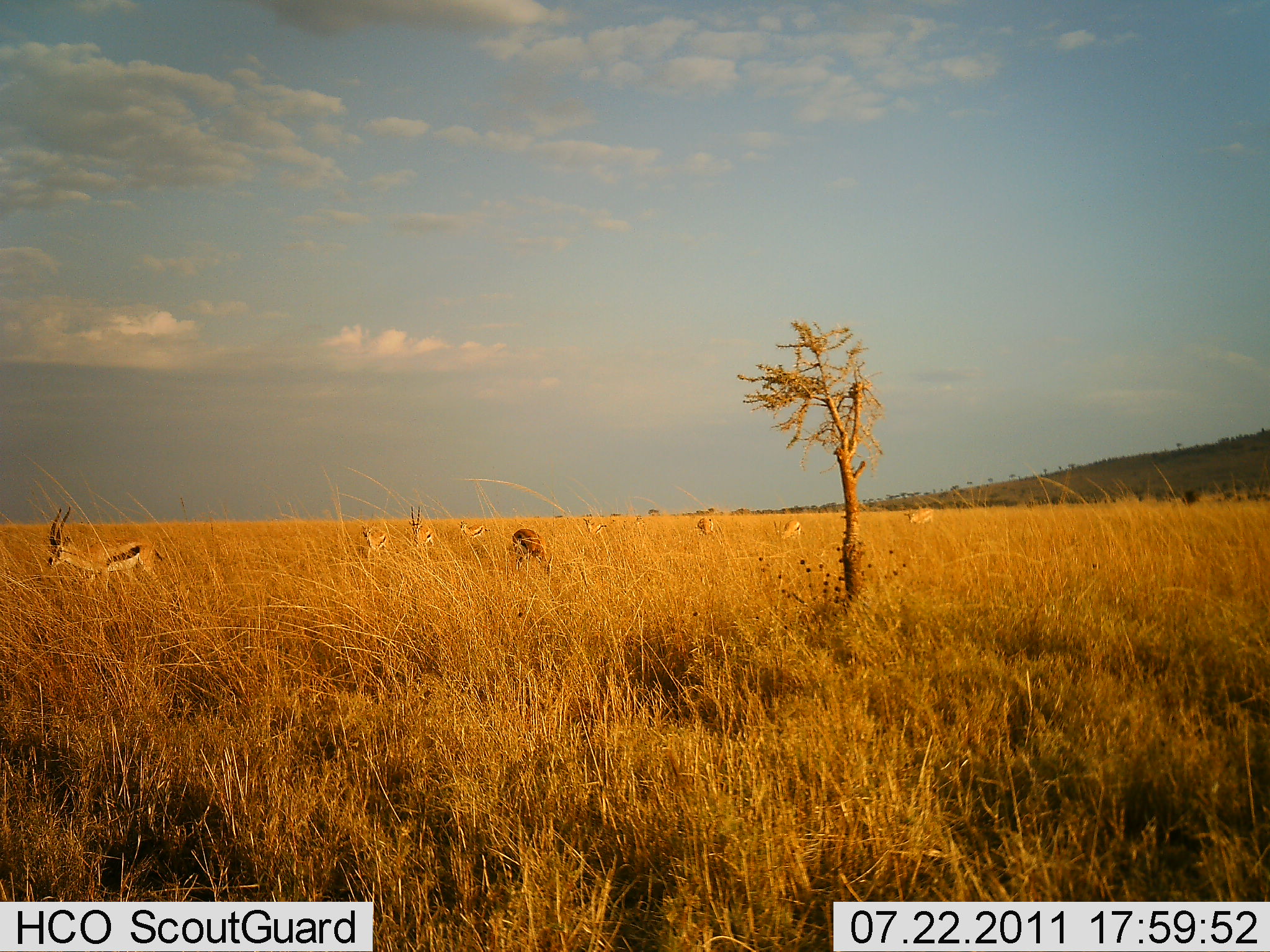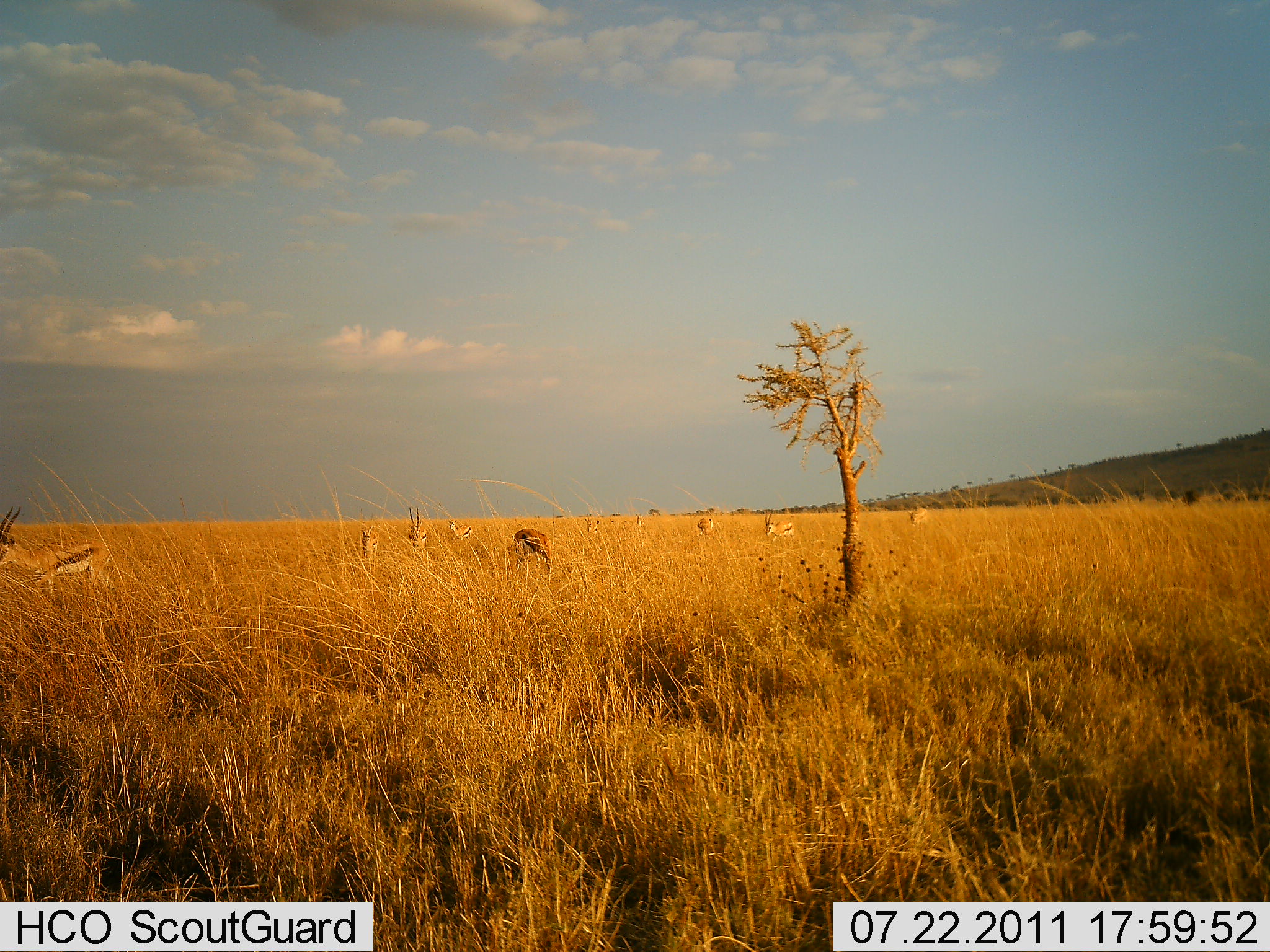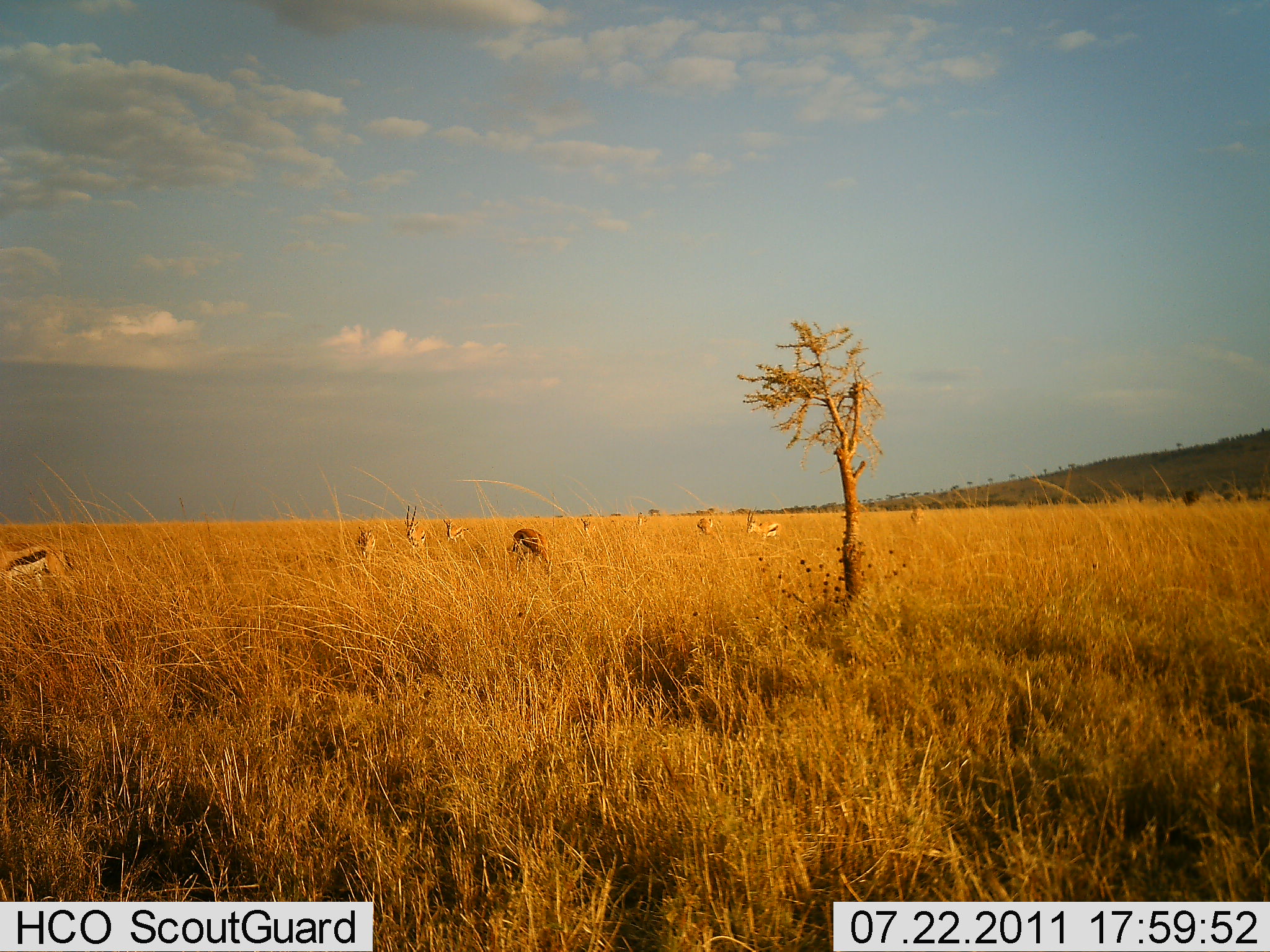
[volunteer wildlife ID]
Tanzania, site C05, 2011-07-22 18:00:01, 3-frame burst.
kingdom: Animalia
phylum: Chordata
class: Mammalia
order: Artiodactyla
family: Bovidae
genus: Eudorcas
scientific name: Eudorcas thomsonii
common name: thomson's gazelle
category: gazellethomsons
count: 10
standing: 27%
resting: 0%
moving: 64%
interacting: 0%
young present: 0%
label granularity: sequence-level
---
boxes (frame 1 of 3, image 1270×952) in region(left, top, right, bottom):
animal: region(41, 503, 170, 599); region(511, 527, 556, 576); region(405, 504, 437, 552); region(358, 512, 389, 558); region(459, 519, 492, 541)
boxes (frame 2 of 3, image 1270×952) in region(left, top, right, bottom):
animal: region(0, 505, 118, 599); region(505, 528, 555, 576); region(359, 508, 379, 563); region(408, 505, 429, 551); region(447, 516, 474, 541)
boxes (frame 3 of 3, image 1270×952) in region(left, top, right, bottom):
animal: region(0, 536, 76, 611); region(512, 528, 552, 564); region(405, 505, 427, 550); region(358, 523, 379, 558); region(442, 518, 466, 544)